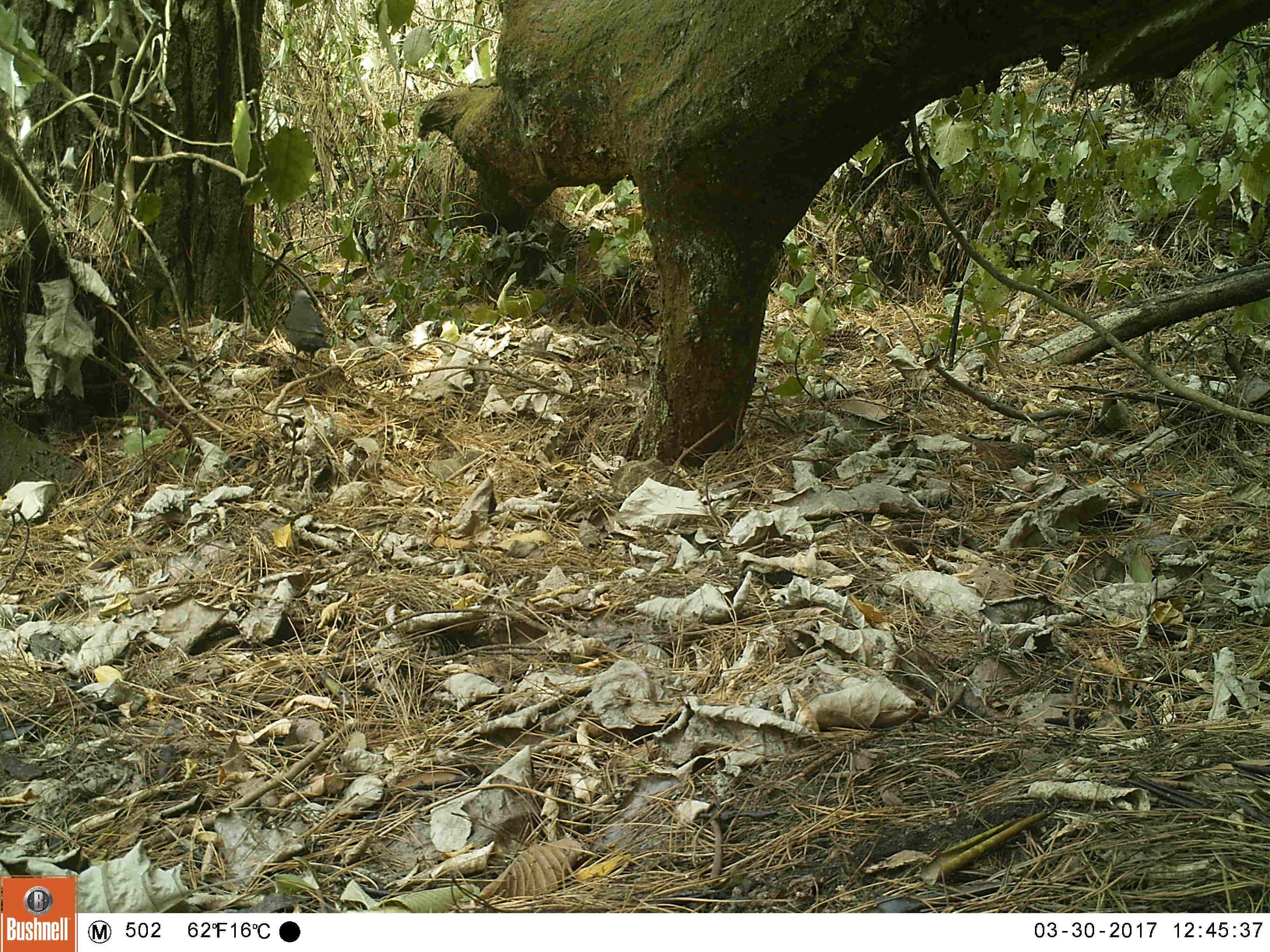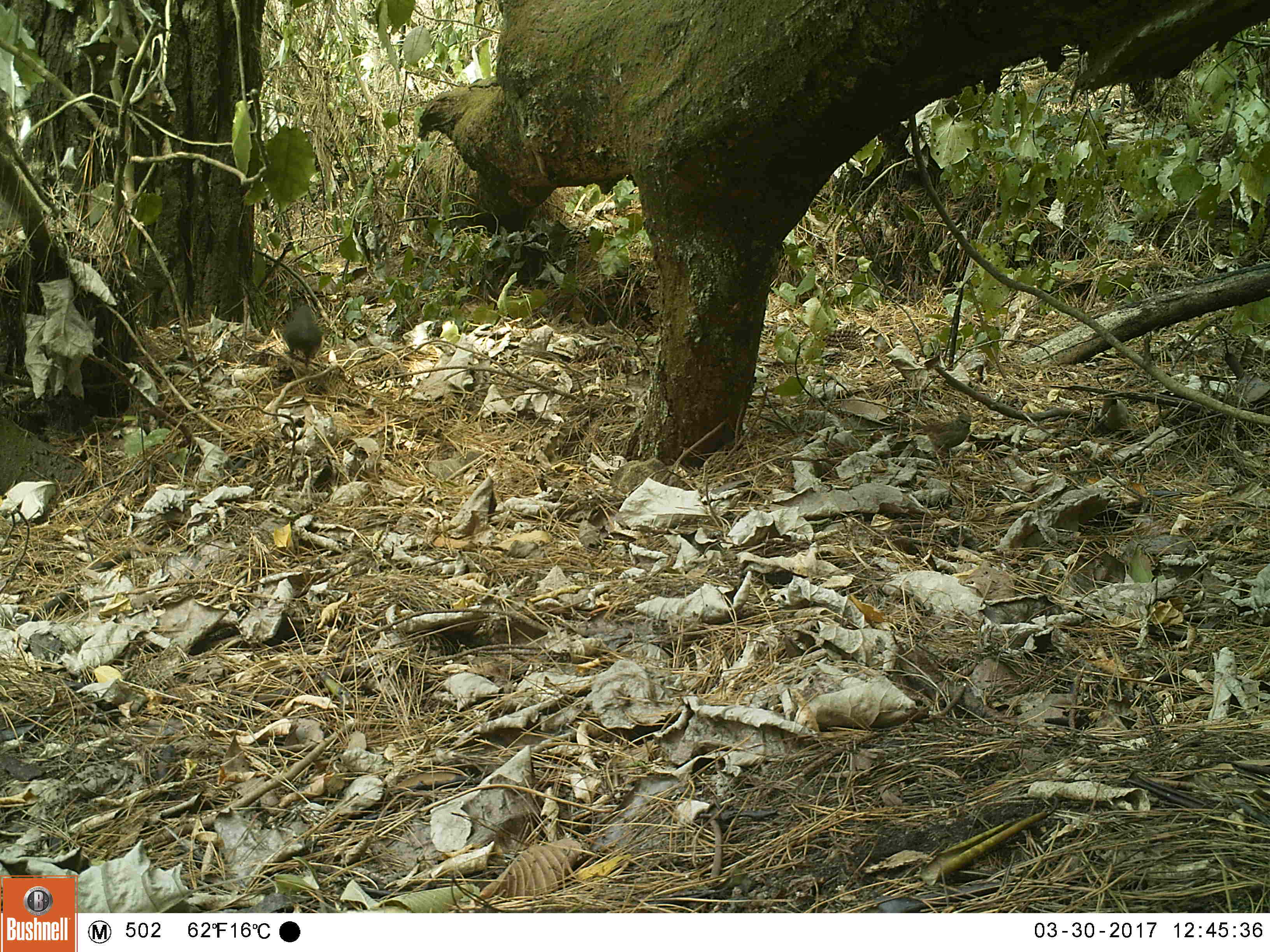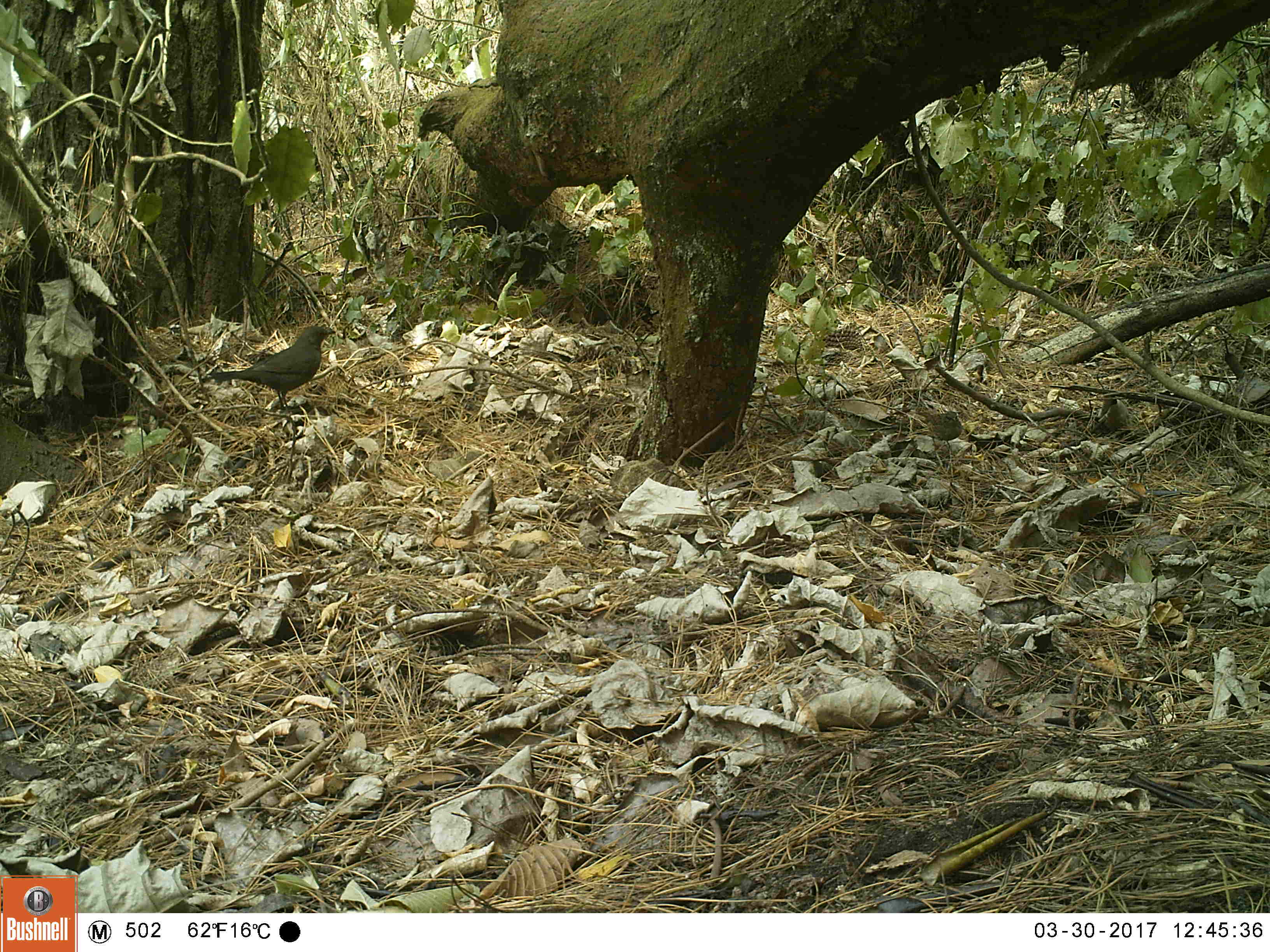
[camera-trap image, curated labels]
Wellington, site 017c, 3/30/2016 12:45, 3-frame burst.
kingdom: Animalia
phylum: Chordata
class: Aves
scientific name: Aves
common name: bird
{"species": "bird (Aves)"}